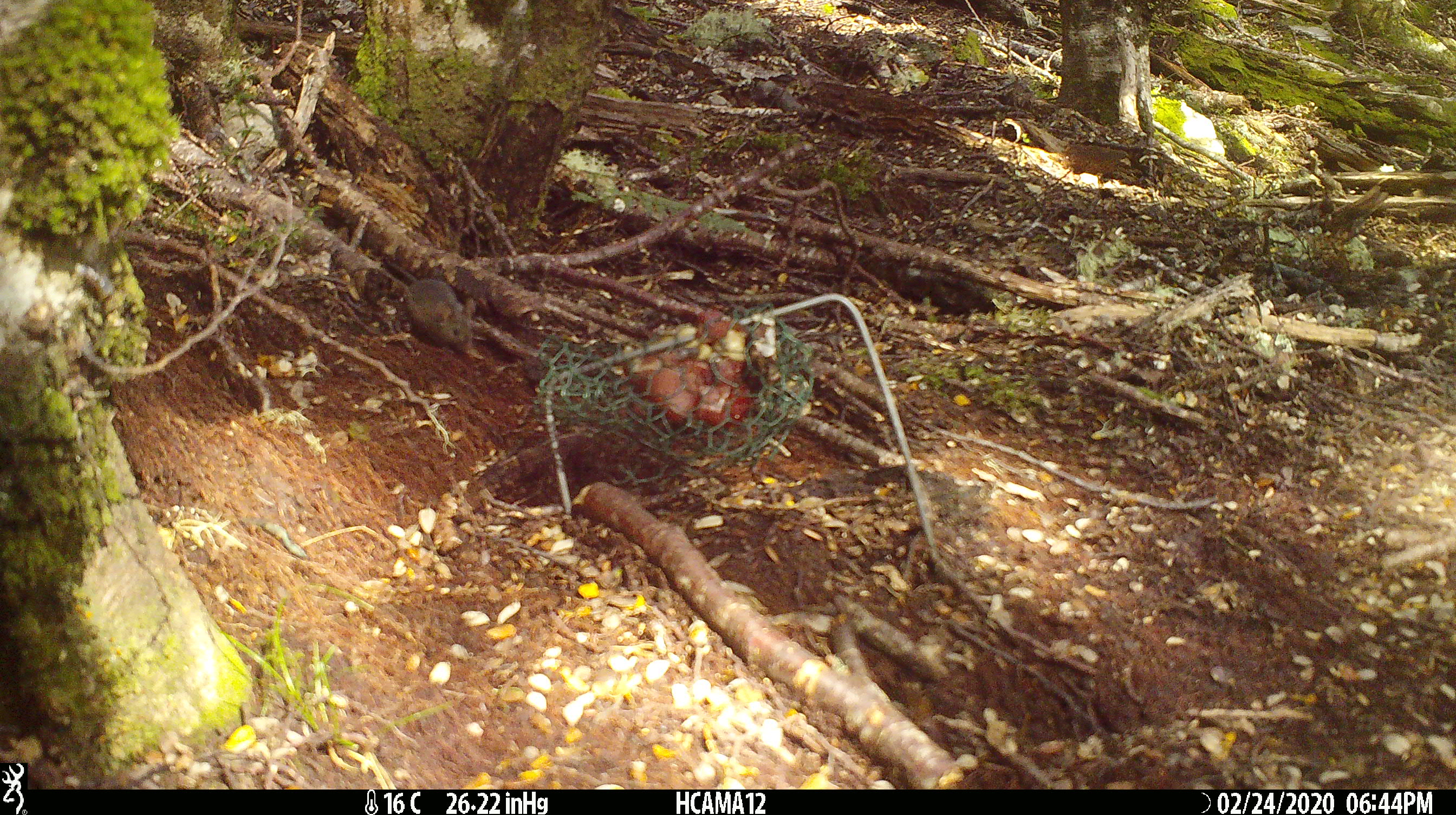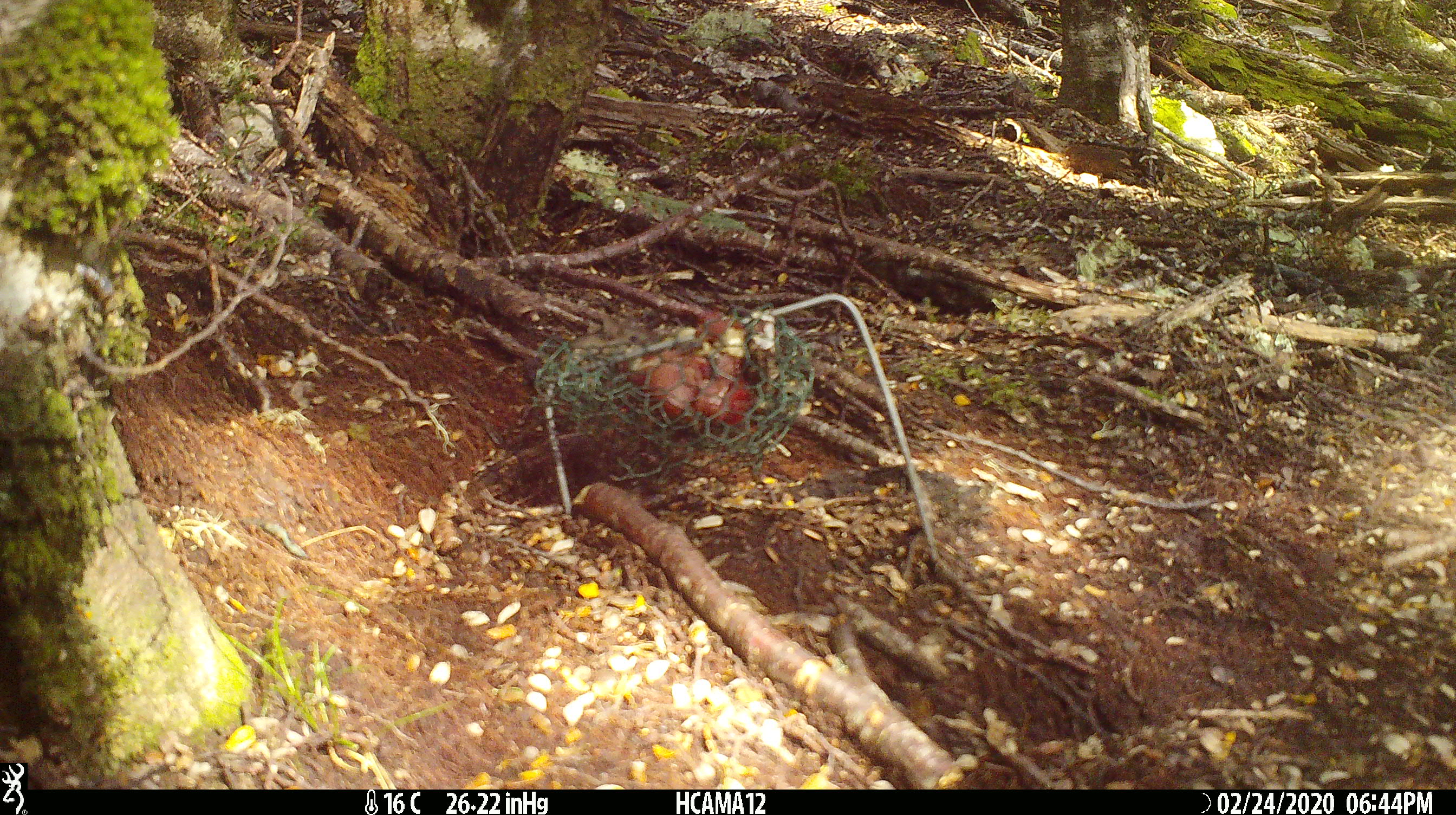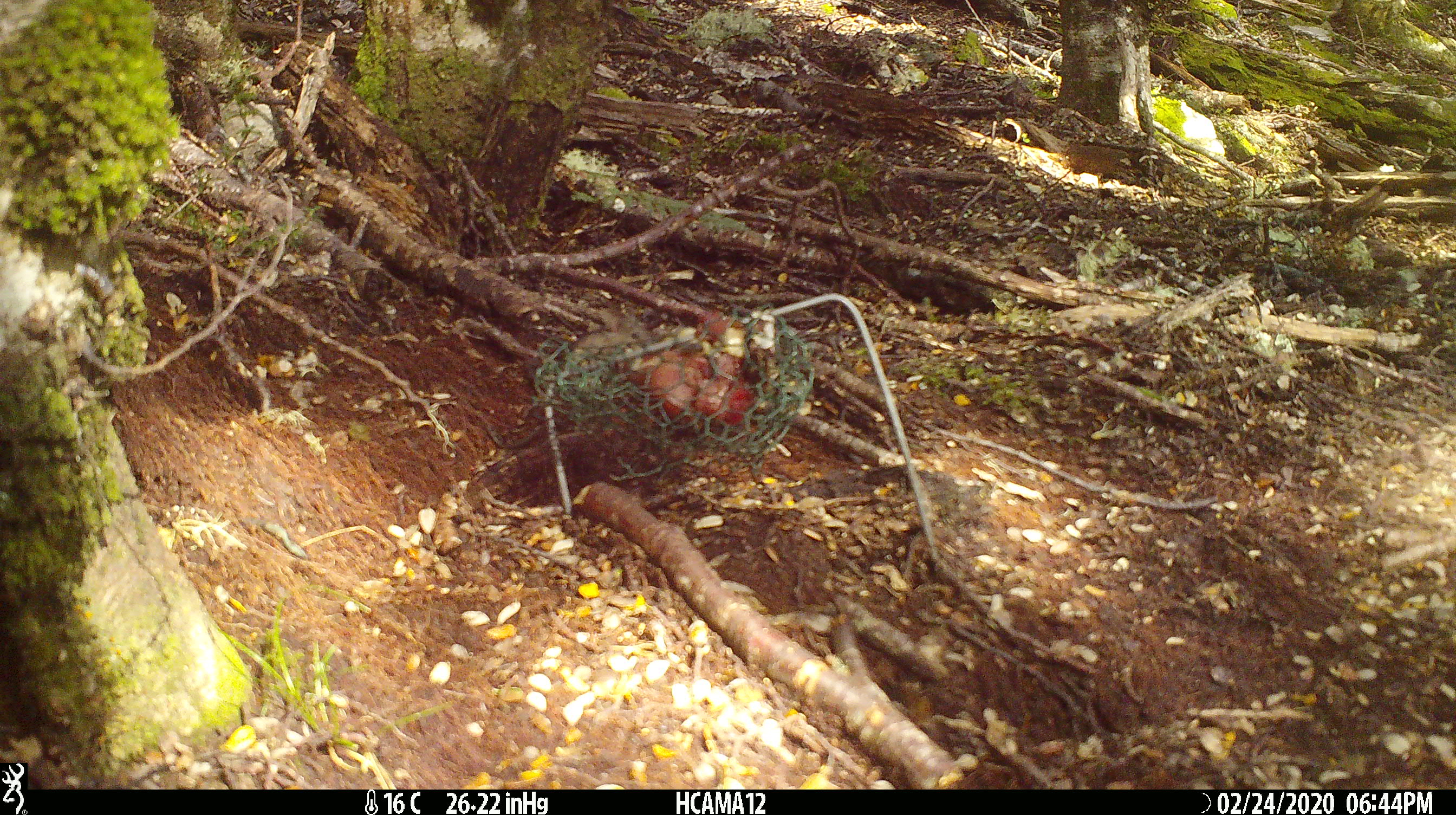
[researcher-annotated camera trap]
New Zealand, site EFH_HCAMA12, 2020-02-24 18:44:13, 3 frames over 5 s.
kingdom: Animalia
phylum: Chordata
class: Mammalia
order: Rodentia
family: Muridae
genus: Mus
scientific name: Mus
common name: mouse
Mouse (Mus).